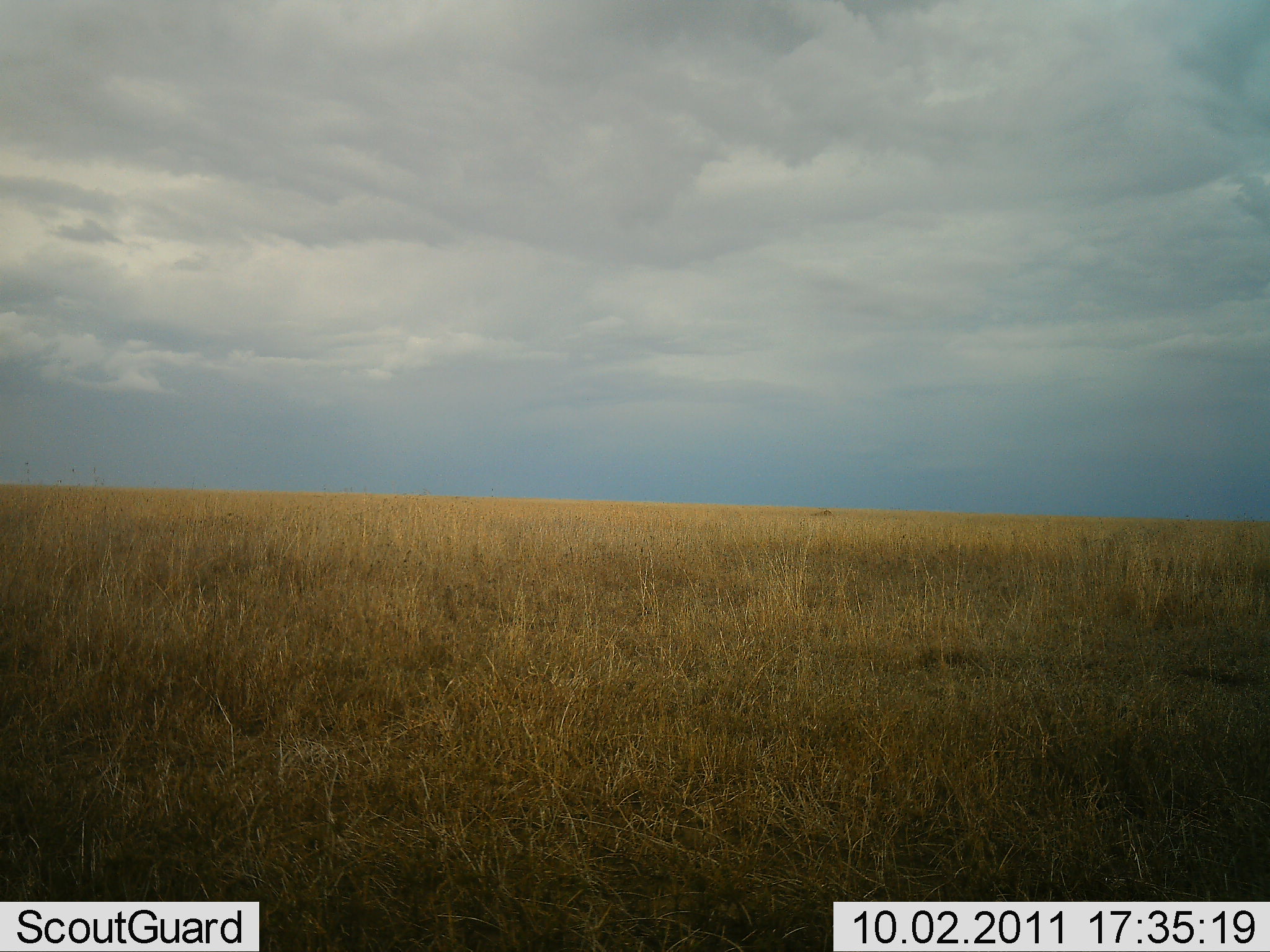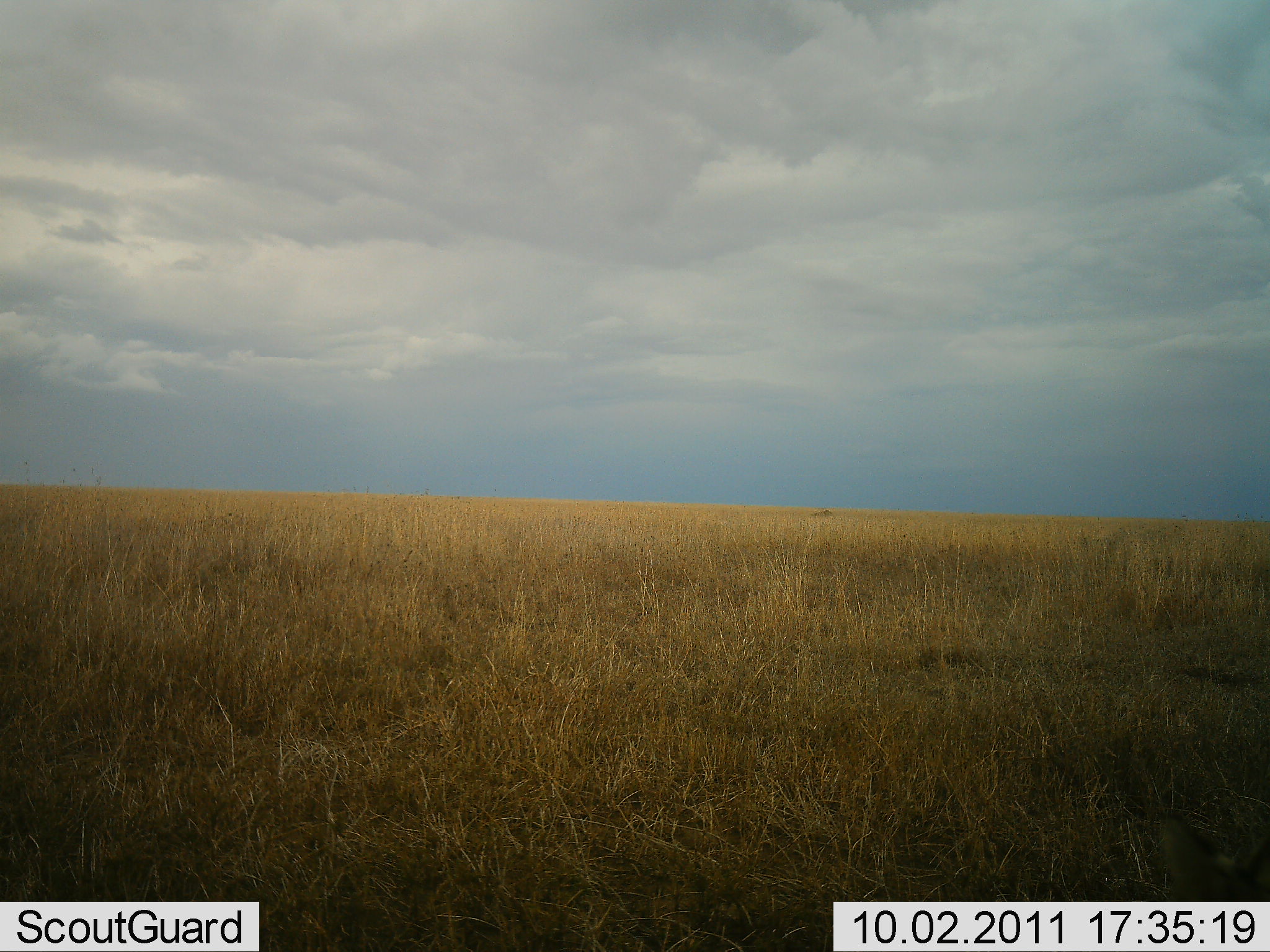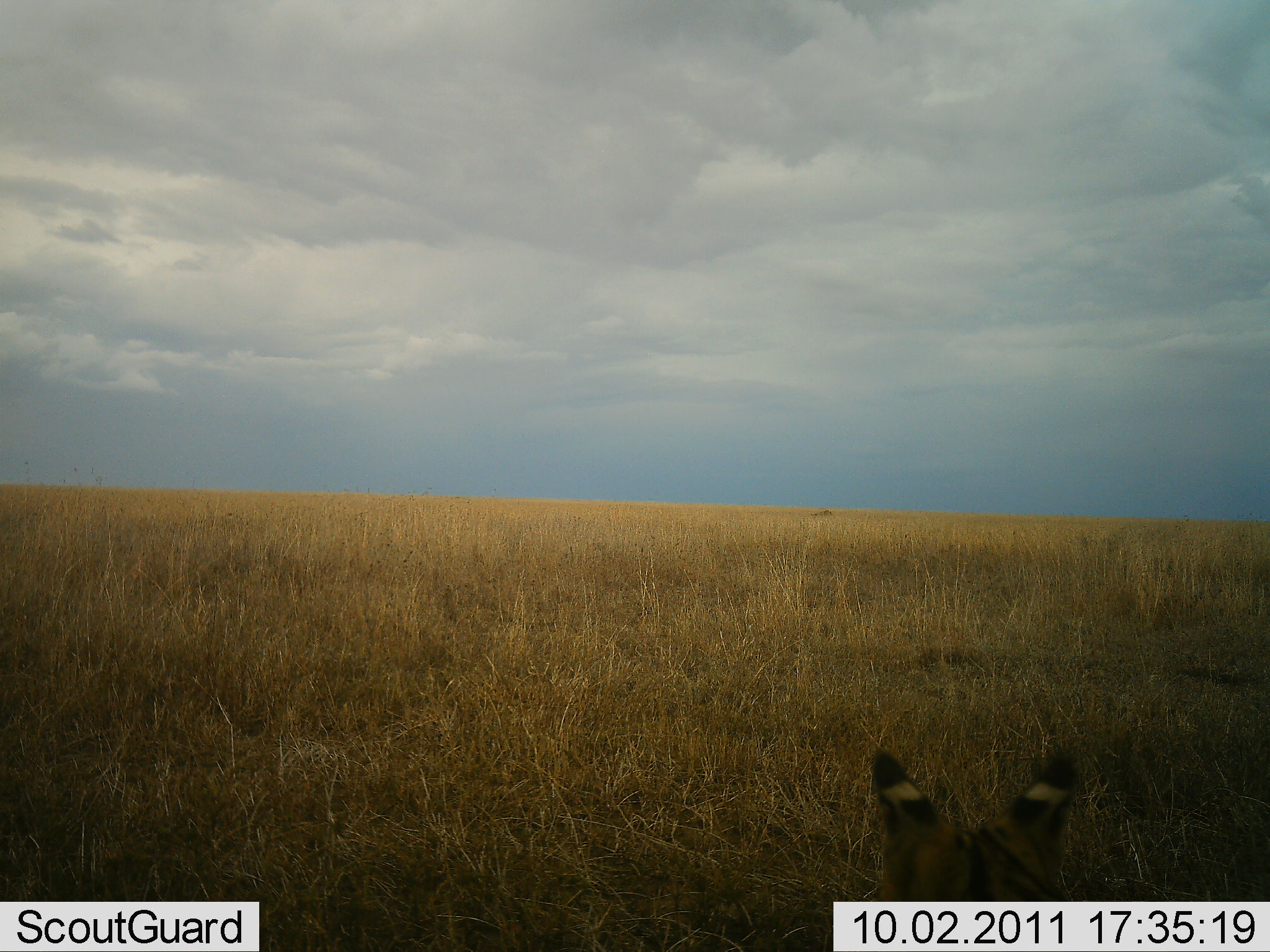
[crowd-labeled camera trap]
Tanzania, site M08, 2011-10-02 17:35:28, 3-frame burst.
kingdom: Animalia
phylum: Chordata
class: Mammalia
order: Carnivora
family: Felidae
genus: Leptailurus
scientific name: Leptailurus serval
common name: serval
Serval (Leptailurus serval), count 1. Behavior (volunteer vote fractions): standing 45%, resting 9%, moving 45%, interacting 0%. Young present (vote fraction): 0%. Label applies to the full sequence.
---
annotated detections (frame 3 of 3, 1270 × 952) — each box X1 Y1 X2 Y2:
animal: 859 736 1101 952